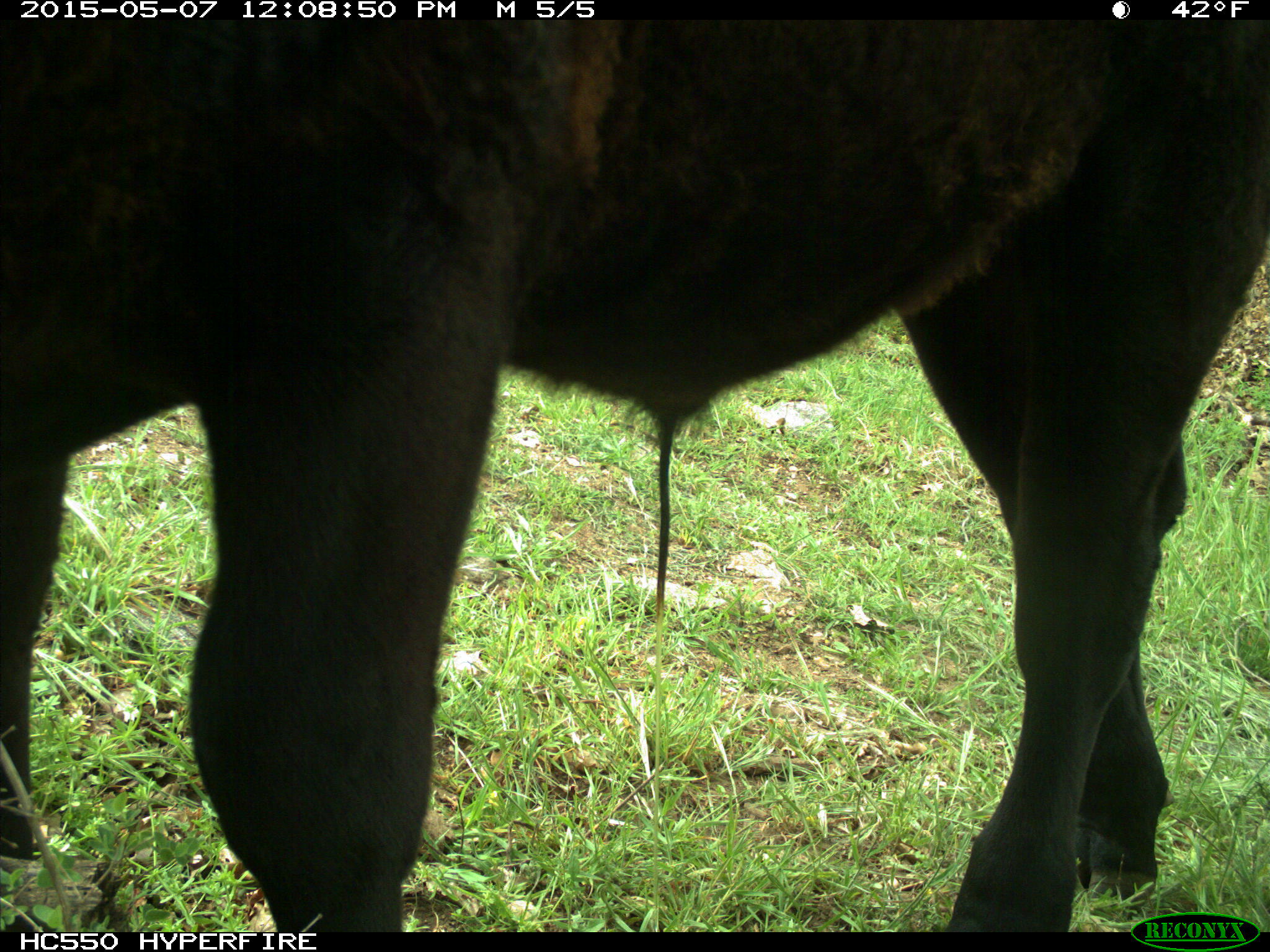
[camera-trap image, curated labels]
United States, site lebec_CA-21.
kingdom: Animalia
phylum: Chordata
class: Mammalia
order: Artiodactyla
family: Bovidae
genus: Bos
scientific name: Bos taurus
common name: domestic cow